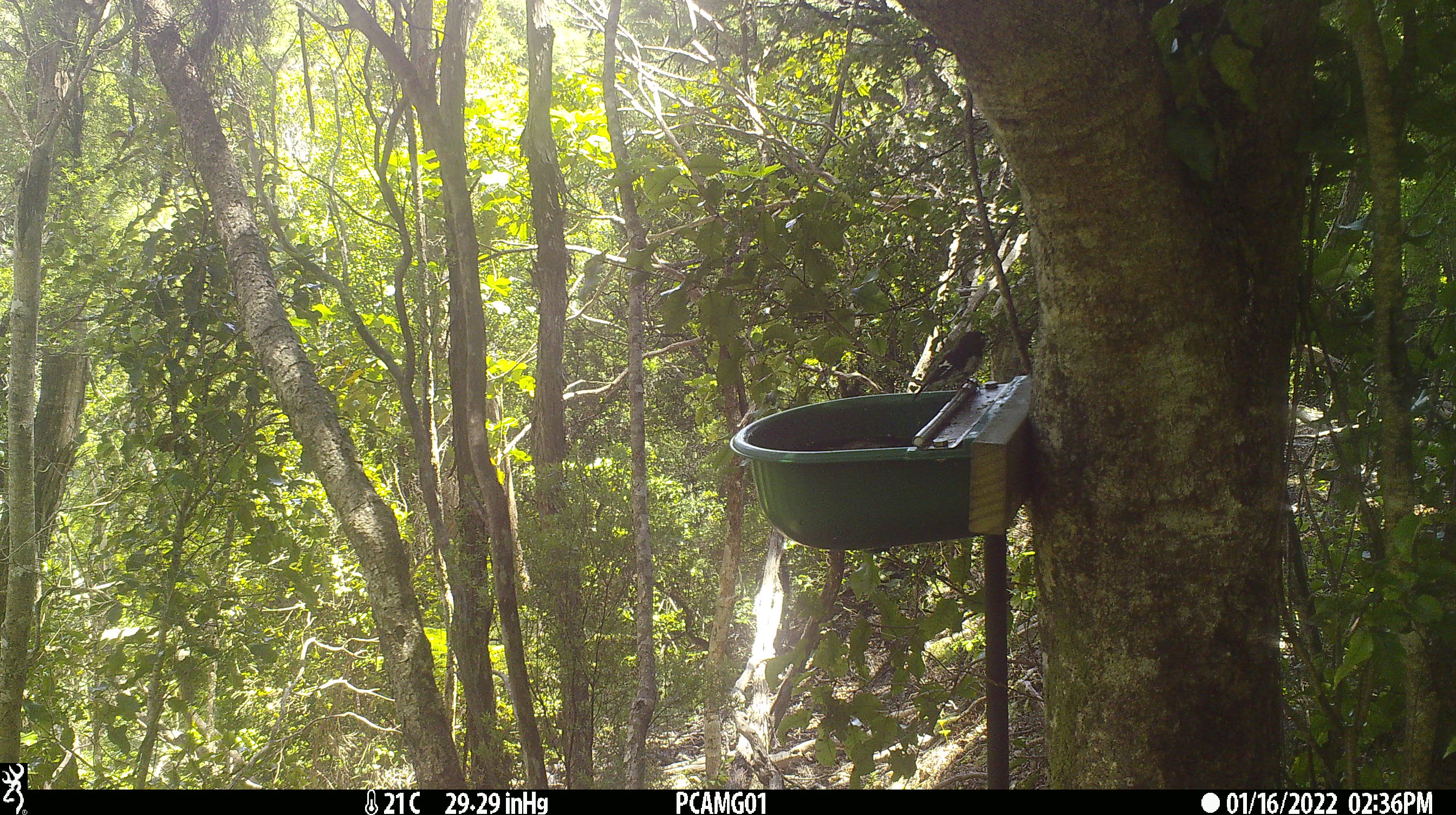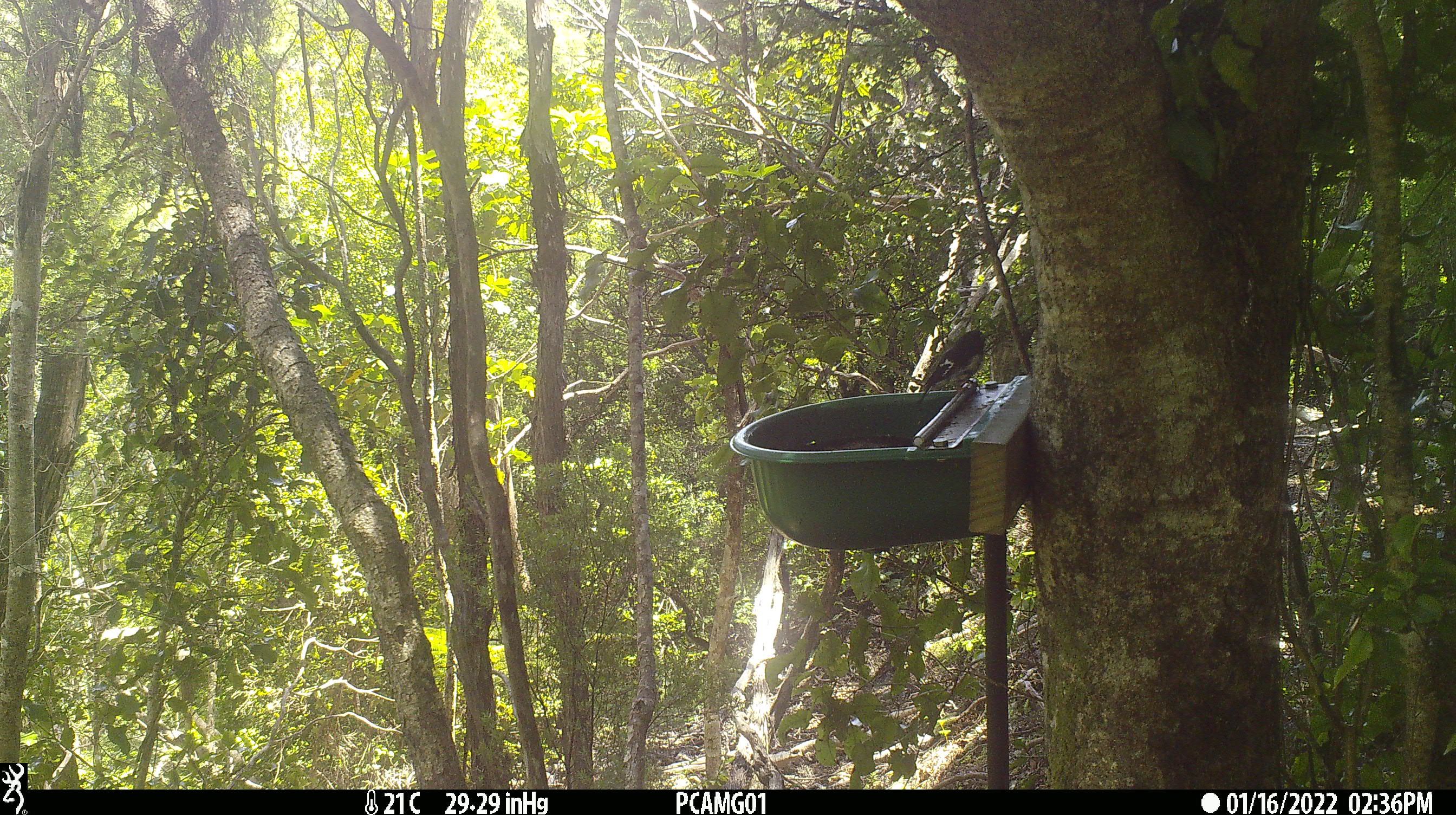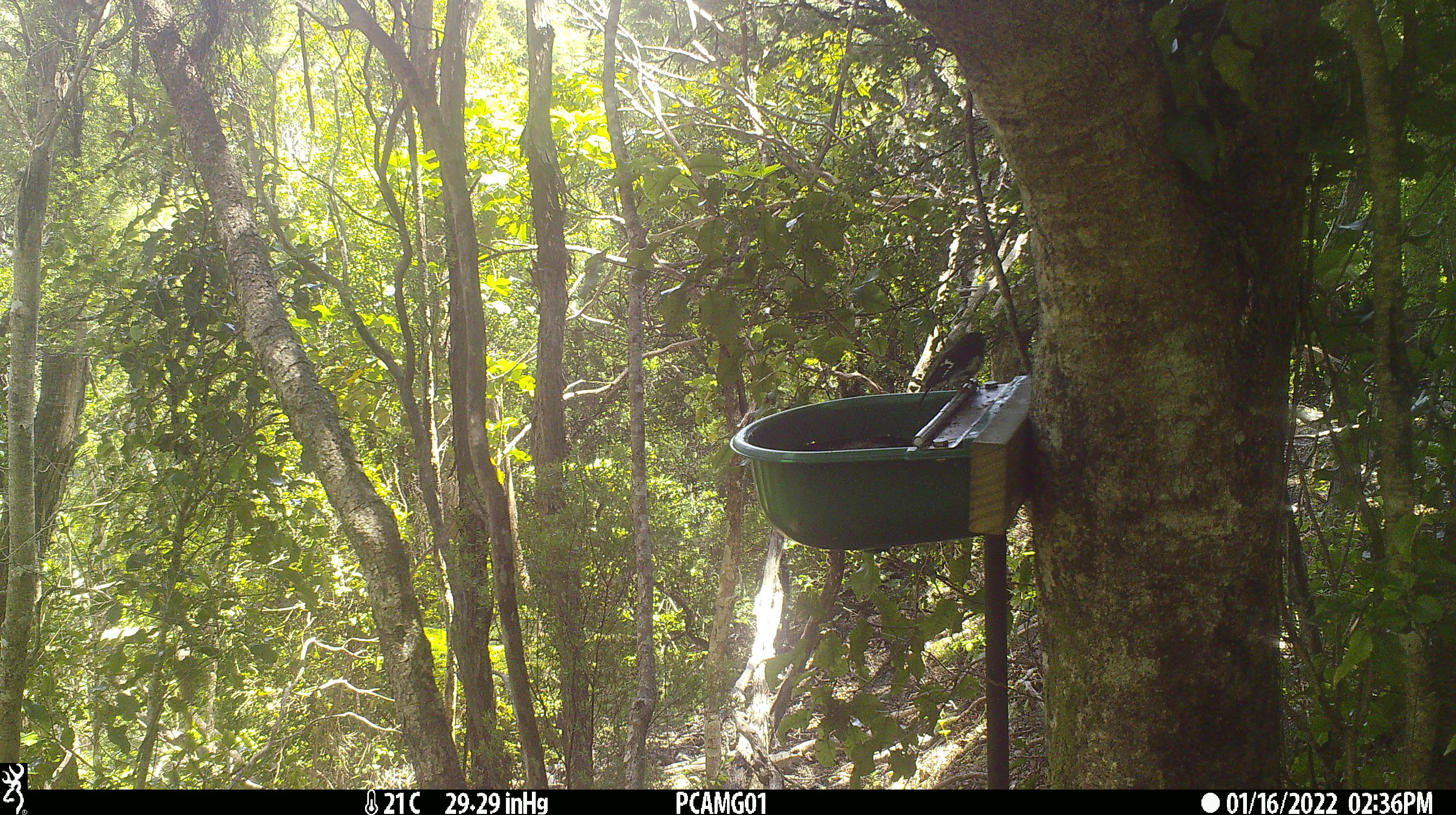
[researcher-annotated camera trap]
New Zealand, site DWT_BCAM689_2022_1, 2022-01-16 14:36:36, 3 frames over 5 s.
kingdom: Animalia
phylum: Chordata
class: Aves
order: Passeriformes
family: Petroicidae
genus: Petroica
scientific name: Petroica macrocephala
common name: tomtit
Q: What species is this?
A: Tomtit (Petroica macrocephala).